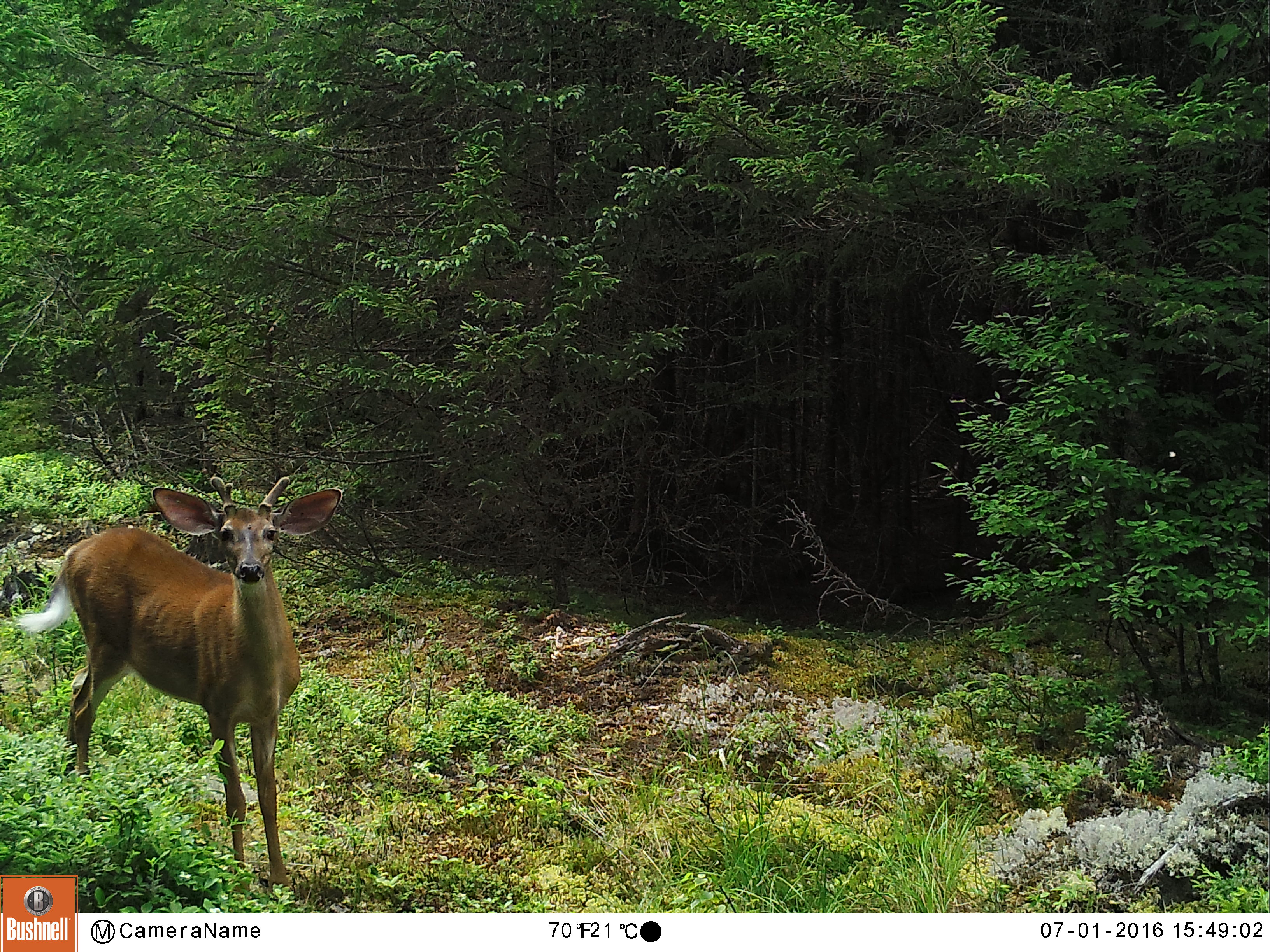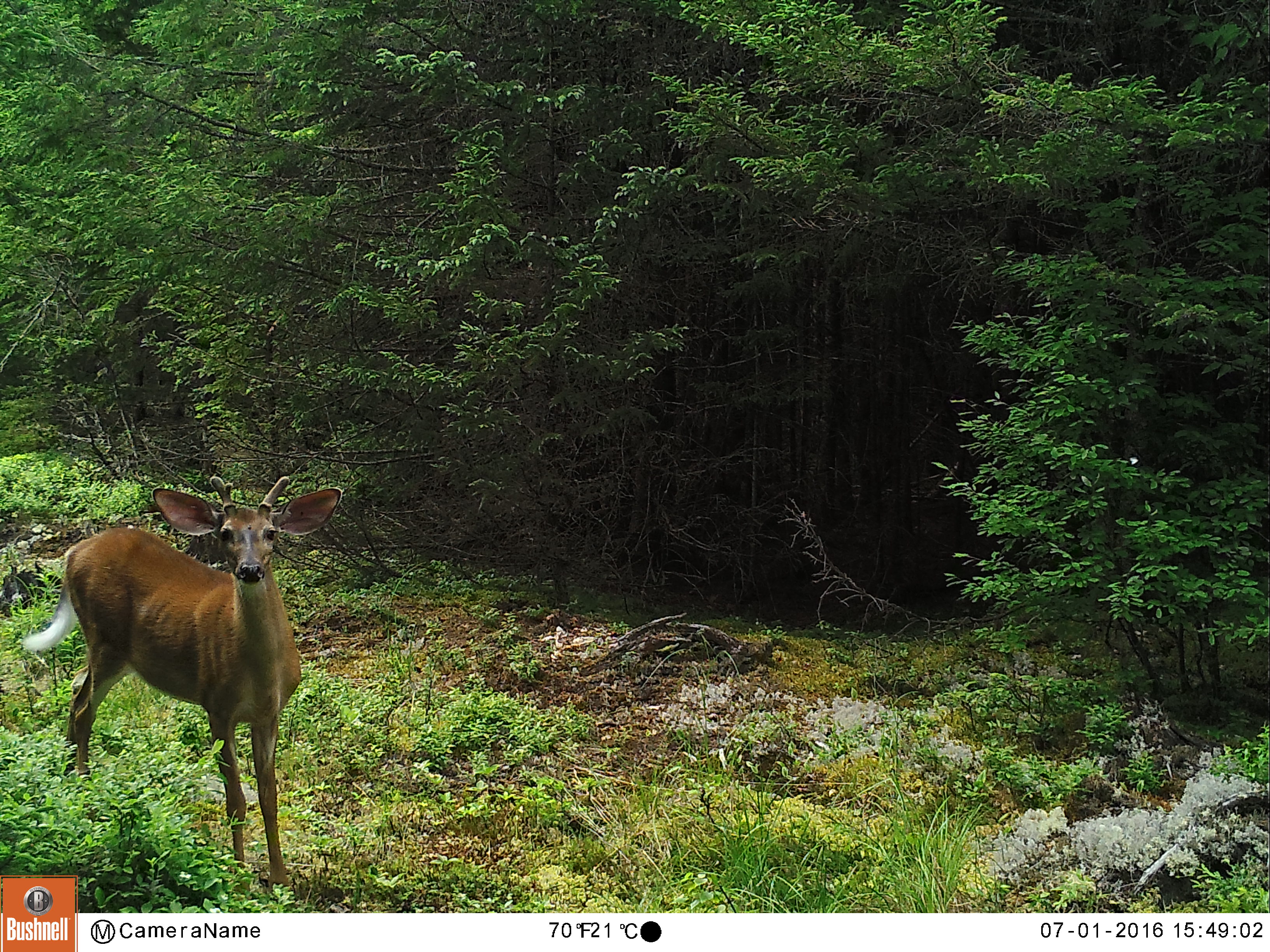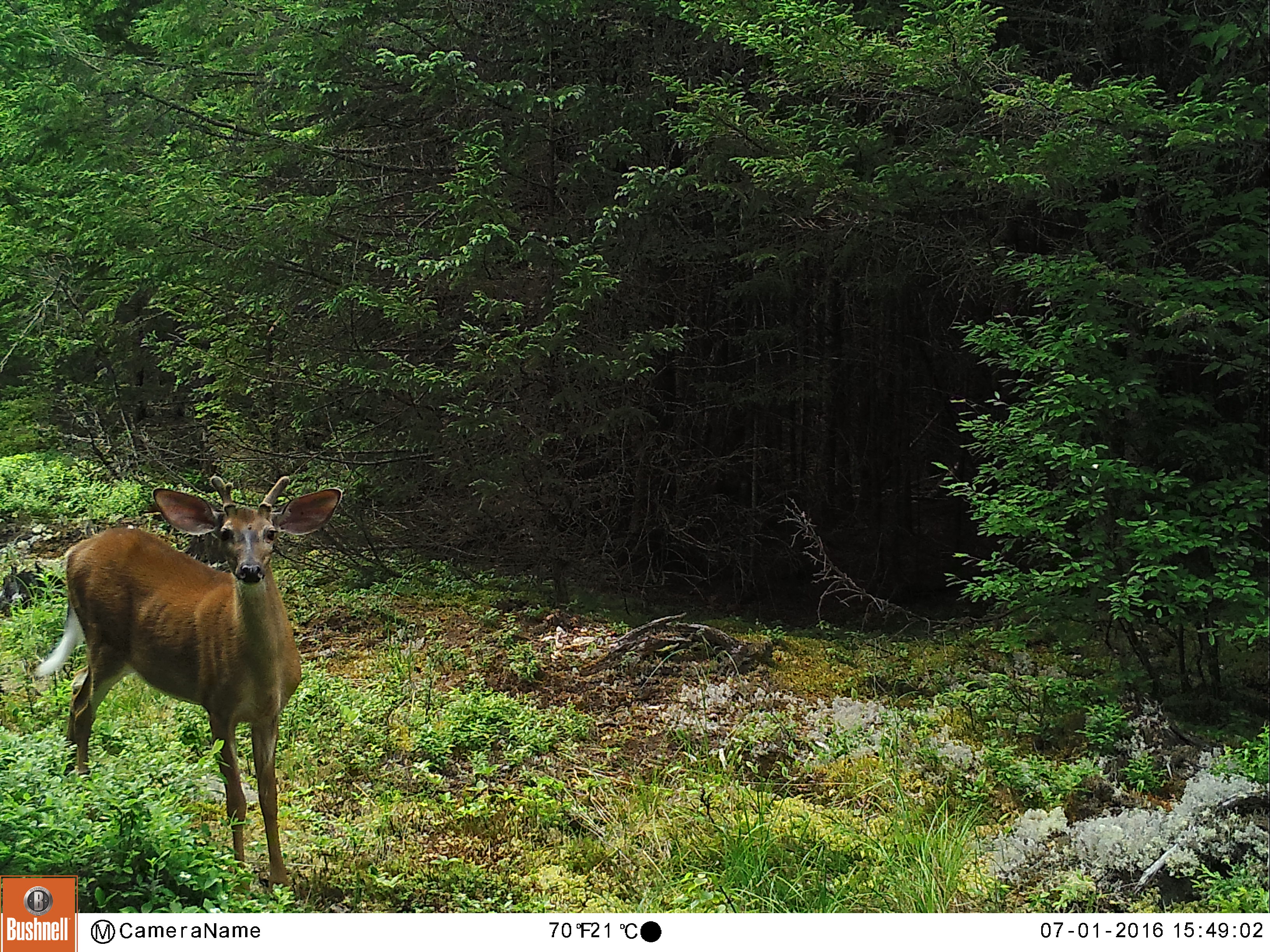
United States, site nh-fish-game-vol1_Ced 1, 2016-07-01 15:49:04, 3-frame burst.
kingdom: Animalia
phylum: Chordata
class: Mammalia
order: Artiodactyla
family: Cervidae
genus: Odocoileus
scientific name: Odocoileus virginianus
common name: white-tailed deer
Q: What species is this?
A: White-tailed deer (Odocoileus virginianus).